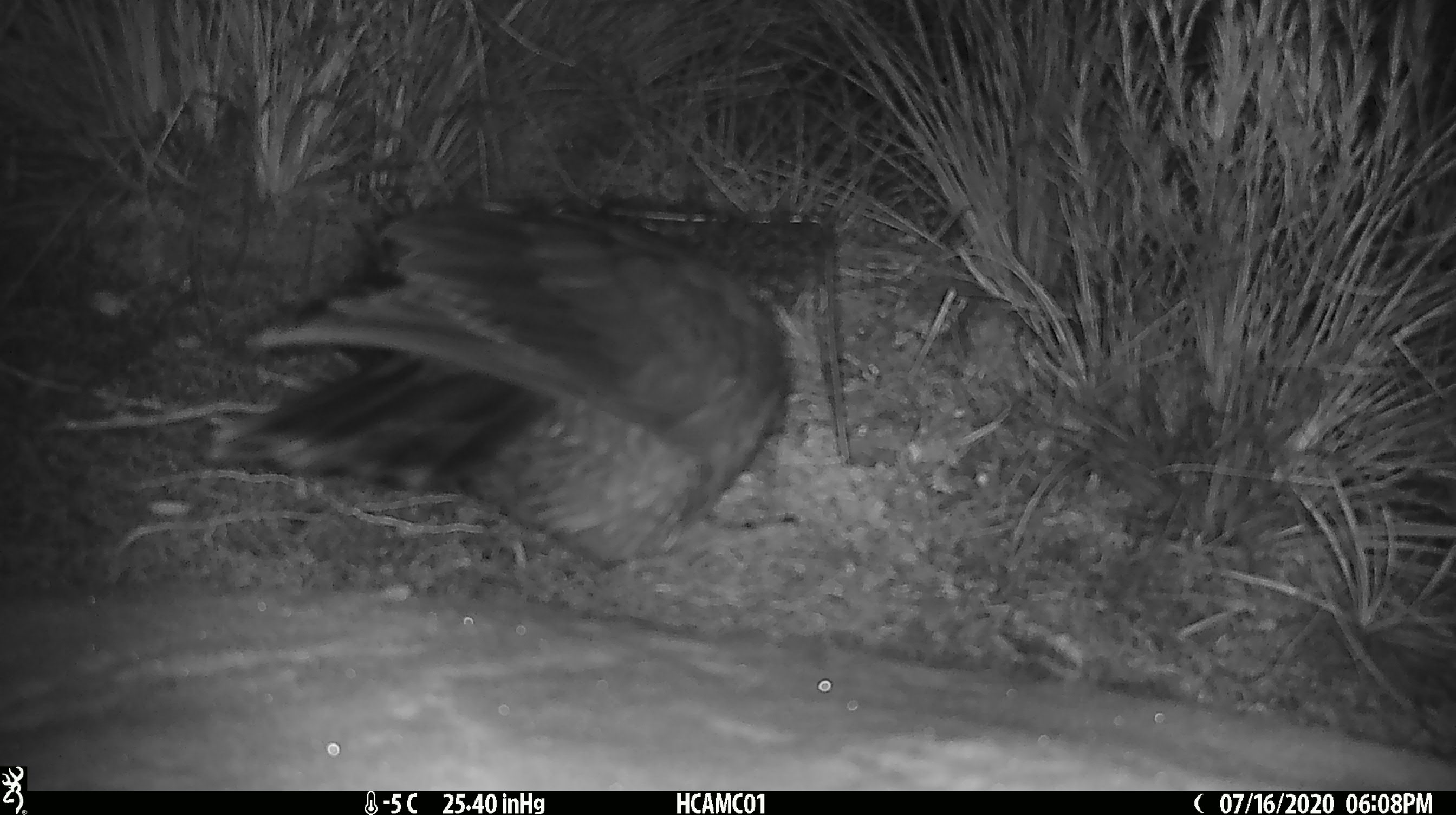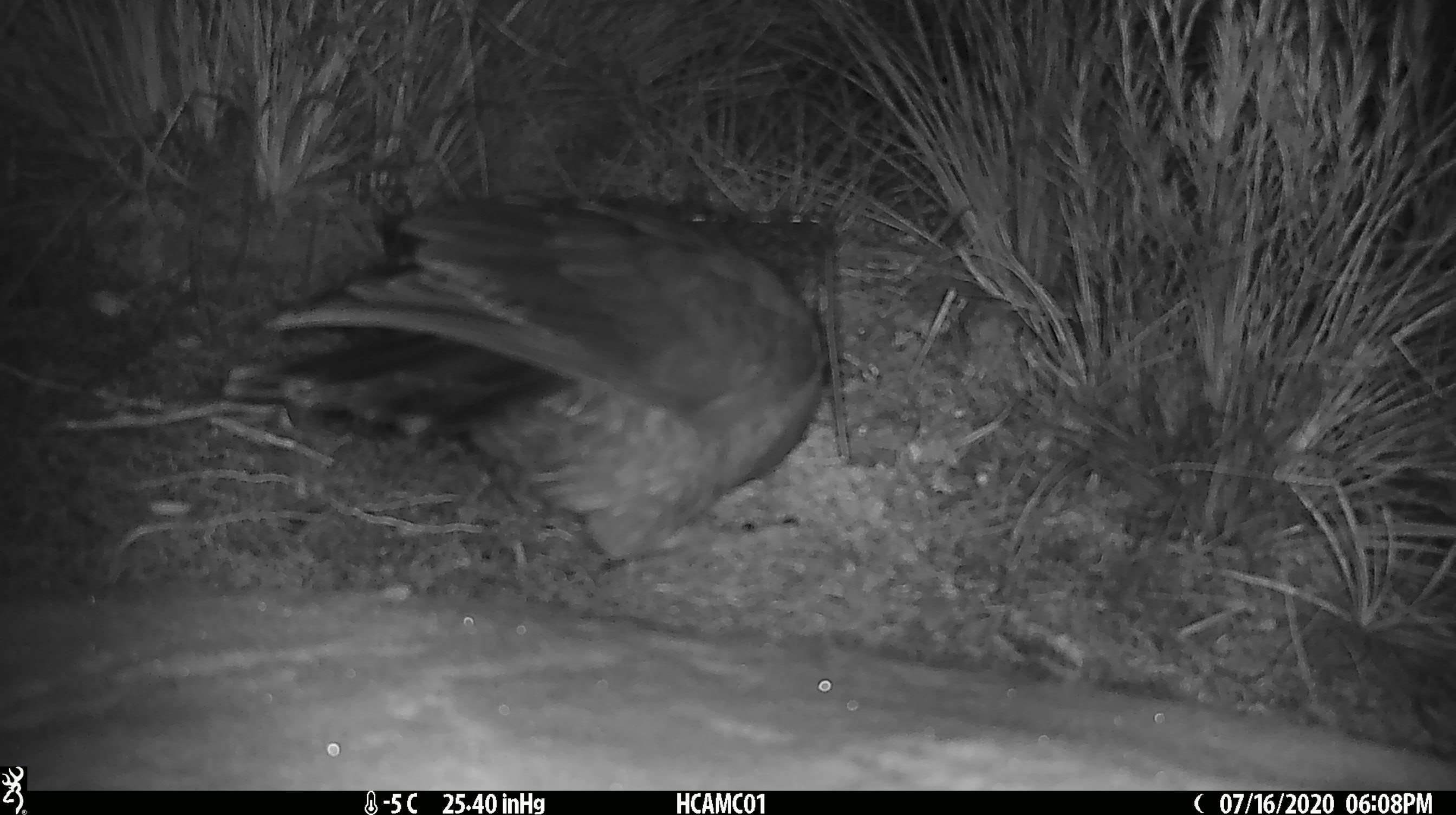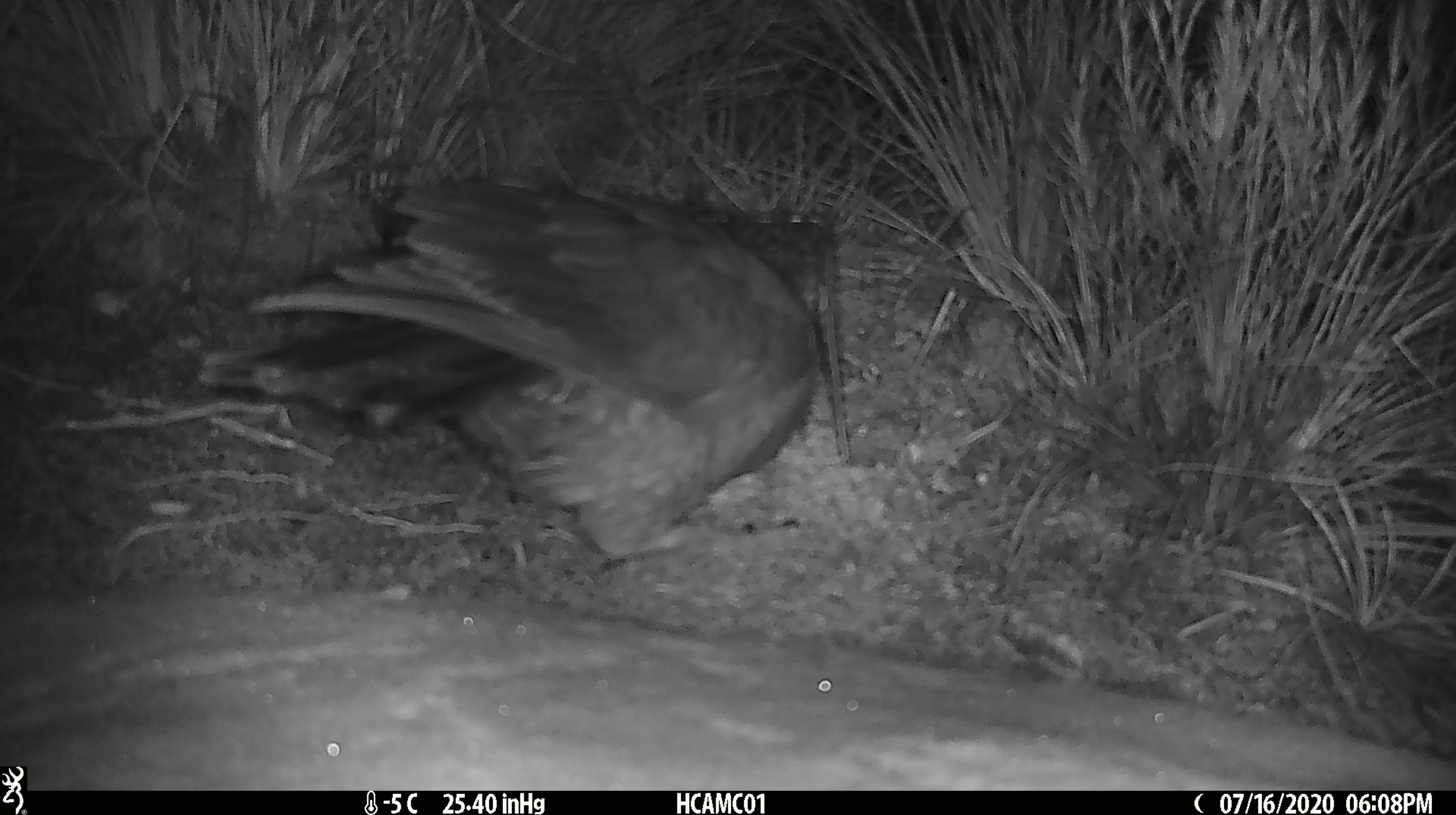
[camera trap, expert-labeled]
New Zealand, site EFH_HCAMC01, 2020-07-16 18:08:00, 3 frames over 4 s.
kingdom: Animalia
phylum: Chordata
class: Aves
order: Psittaciformes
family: Strigopidae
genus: Nestor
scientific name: Nestor notabilis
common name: kea